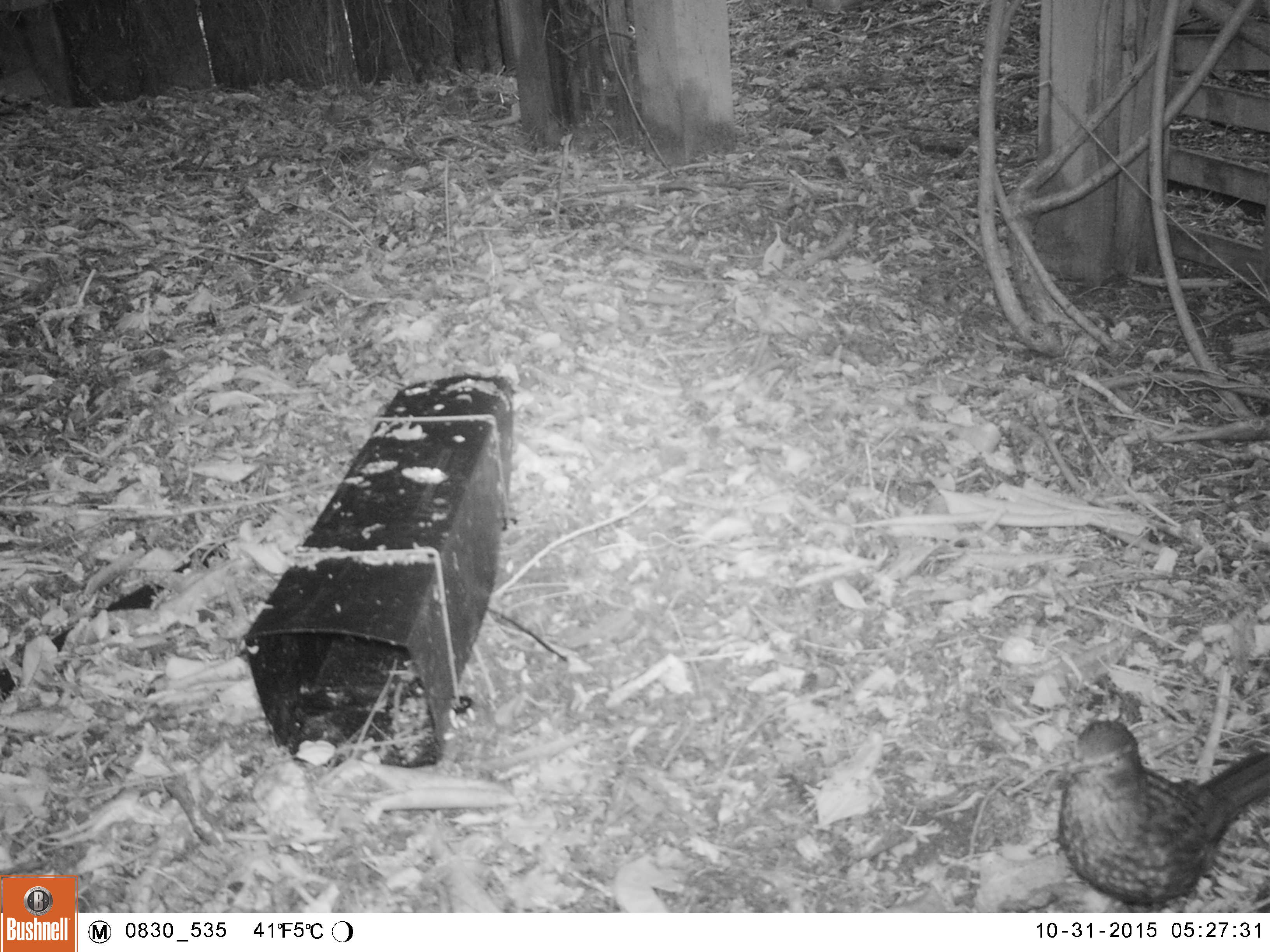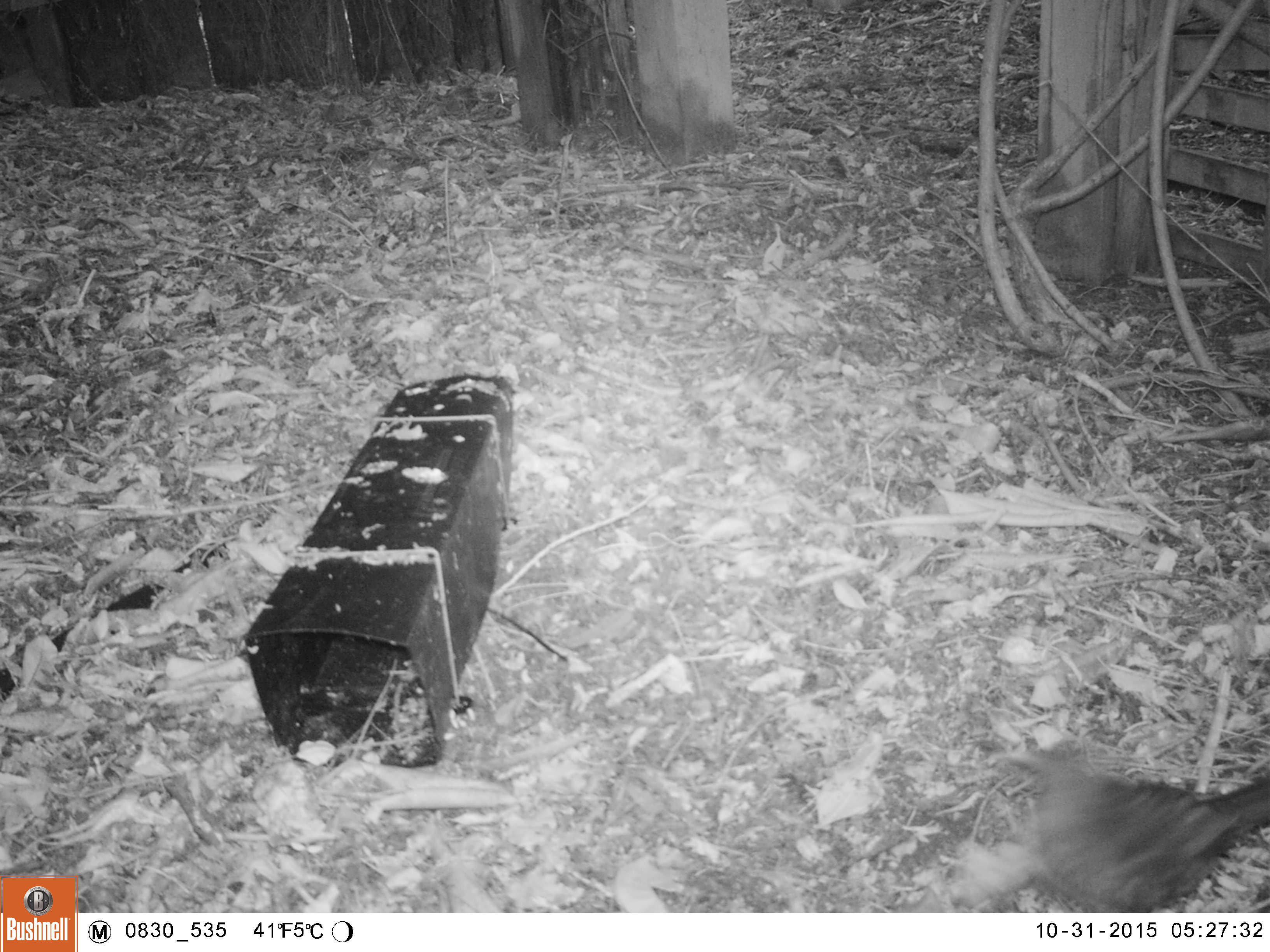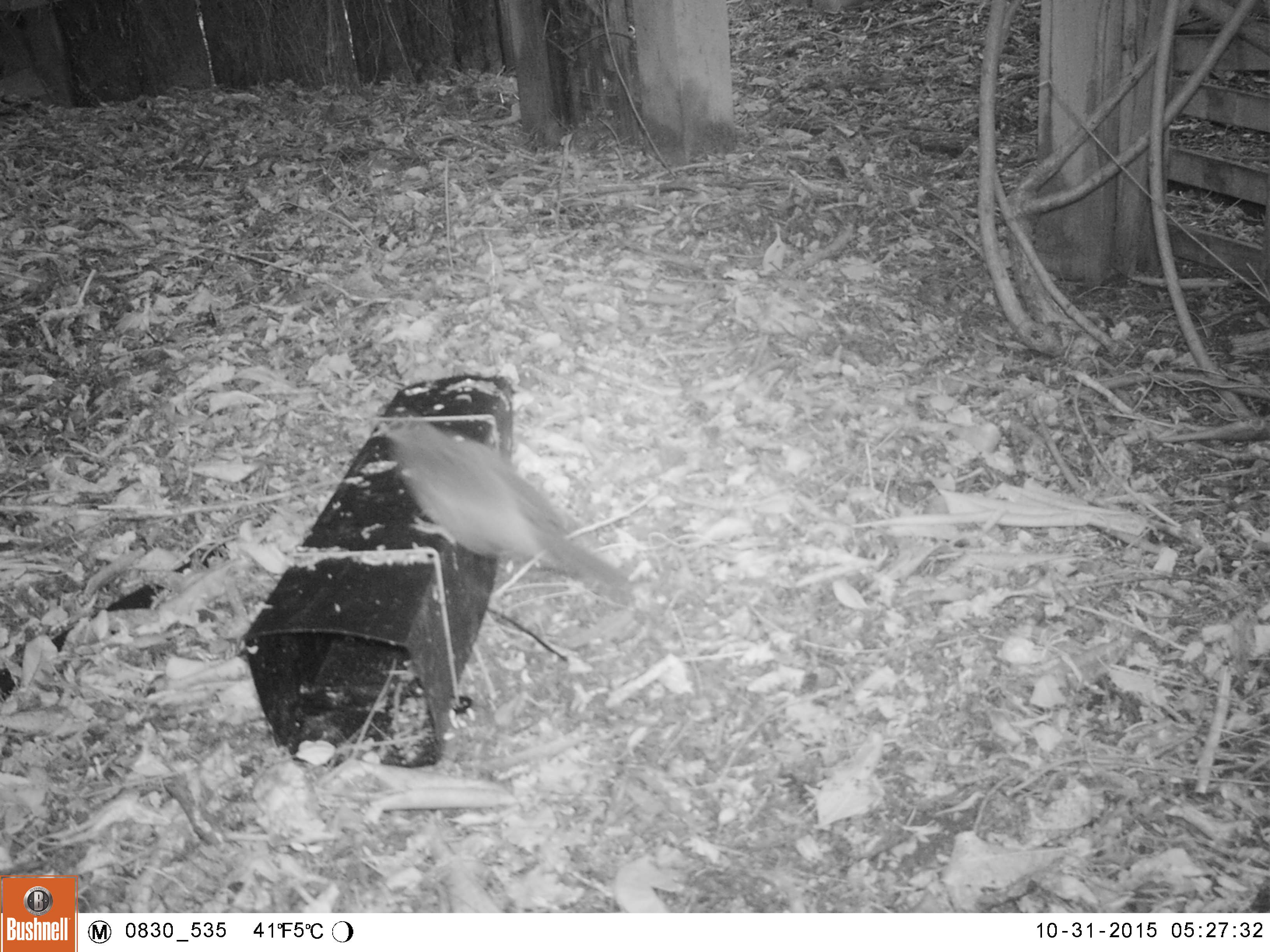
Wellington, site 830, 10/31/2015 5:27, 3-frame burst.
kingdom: Animalia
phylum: Chordata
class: Aves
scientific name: Aves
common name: bird